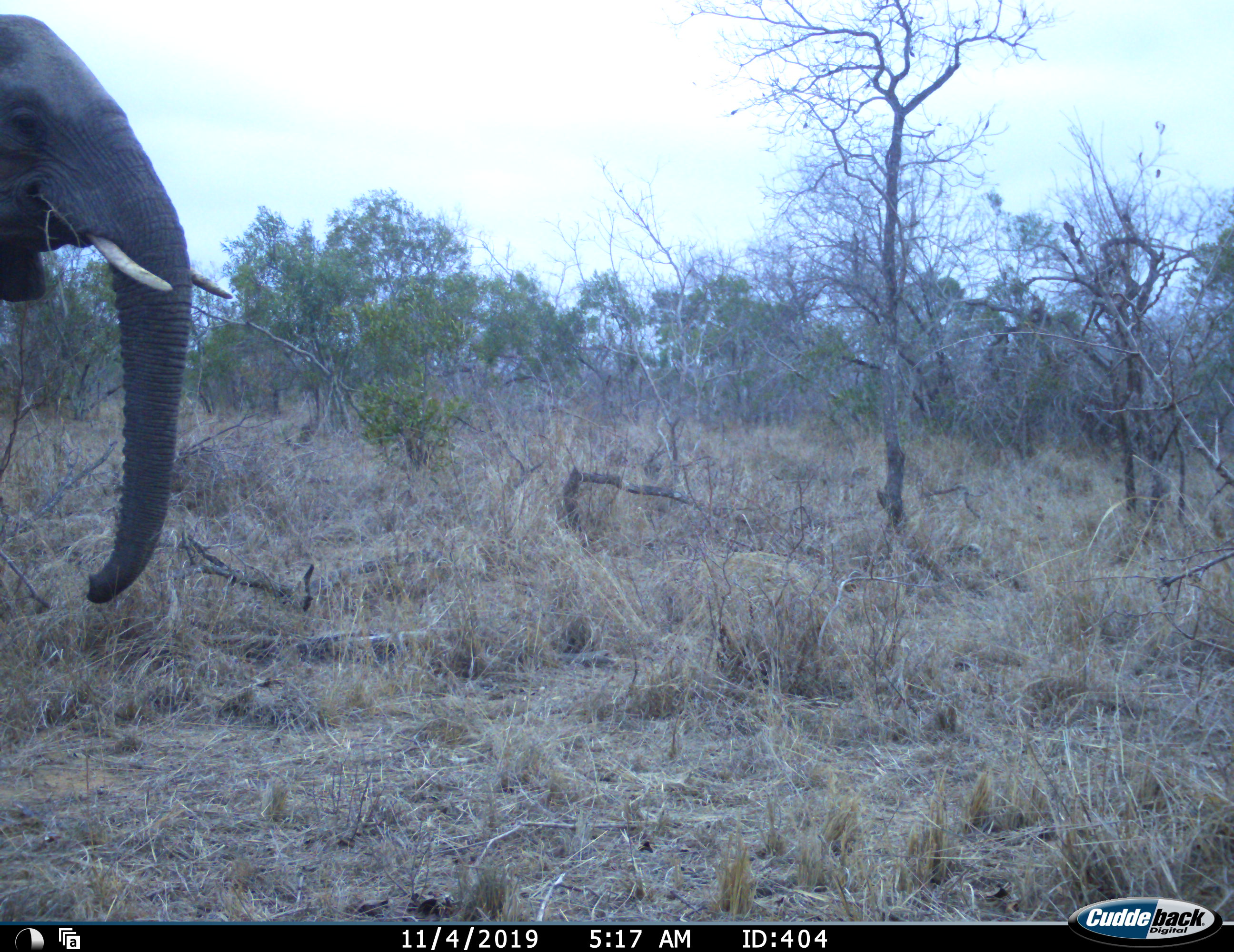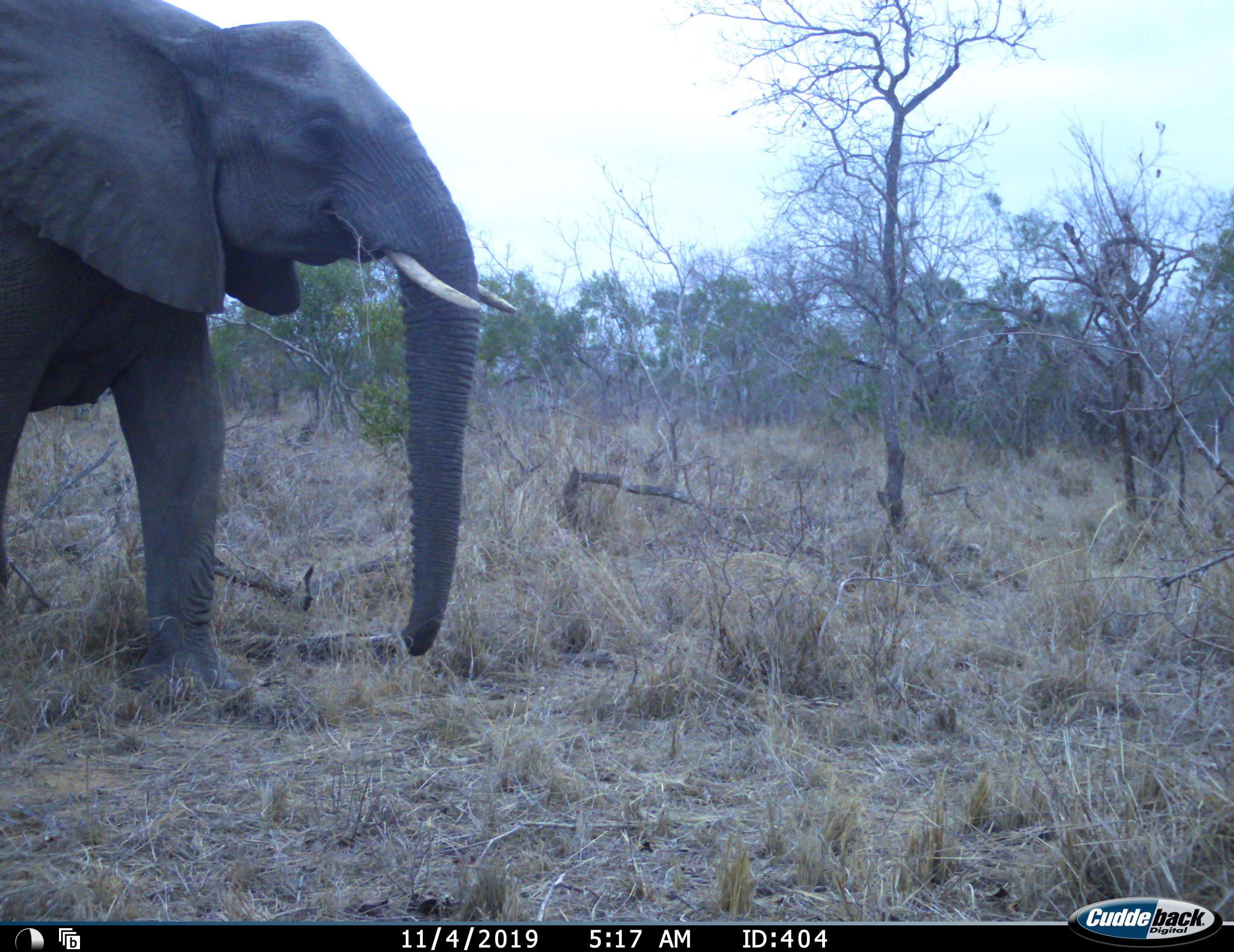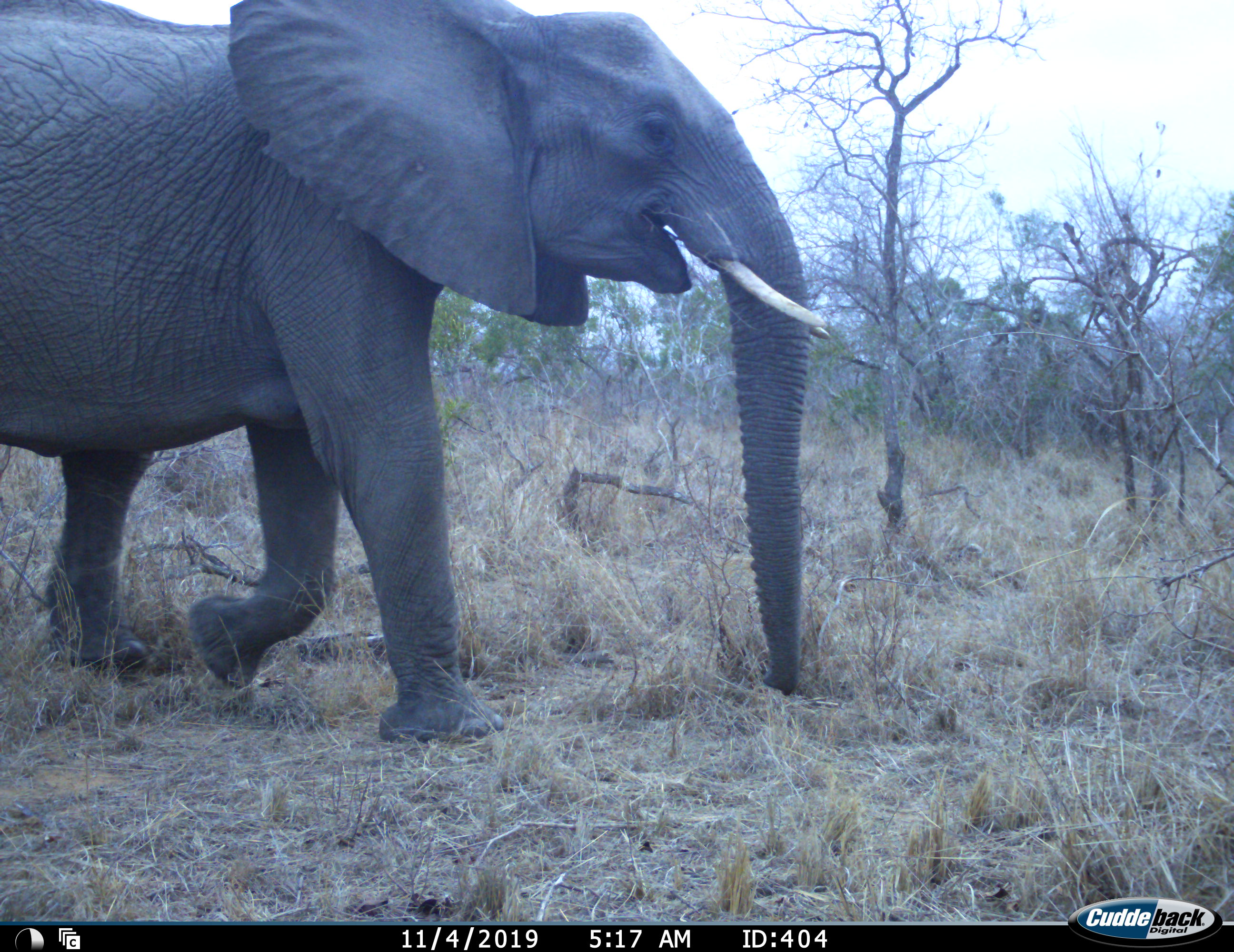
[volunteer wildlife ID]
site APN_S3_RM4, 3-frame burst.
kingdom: Animalia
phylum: Chordata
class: Mammalia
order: Proboscidea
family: Elephantidae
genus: Loxodonta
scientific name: Loxodonta africana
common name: african bush elephant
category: elephant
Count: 1.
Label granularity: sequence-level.